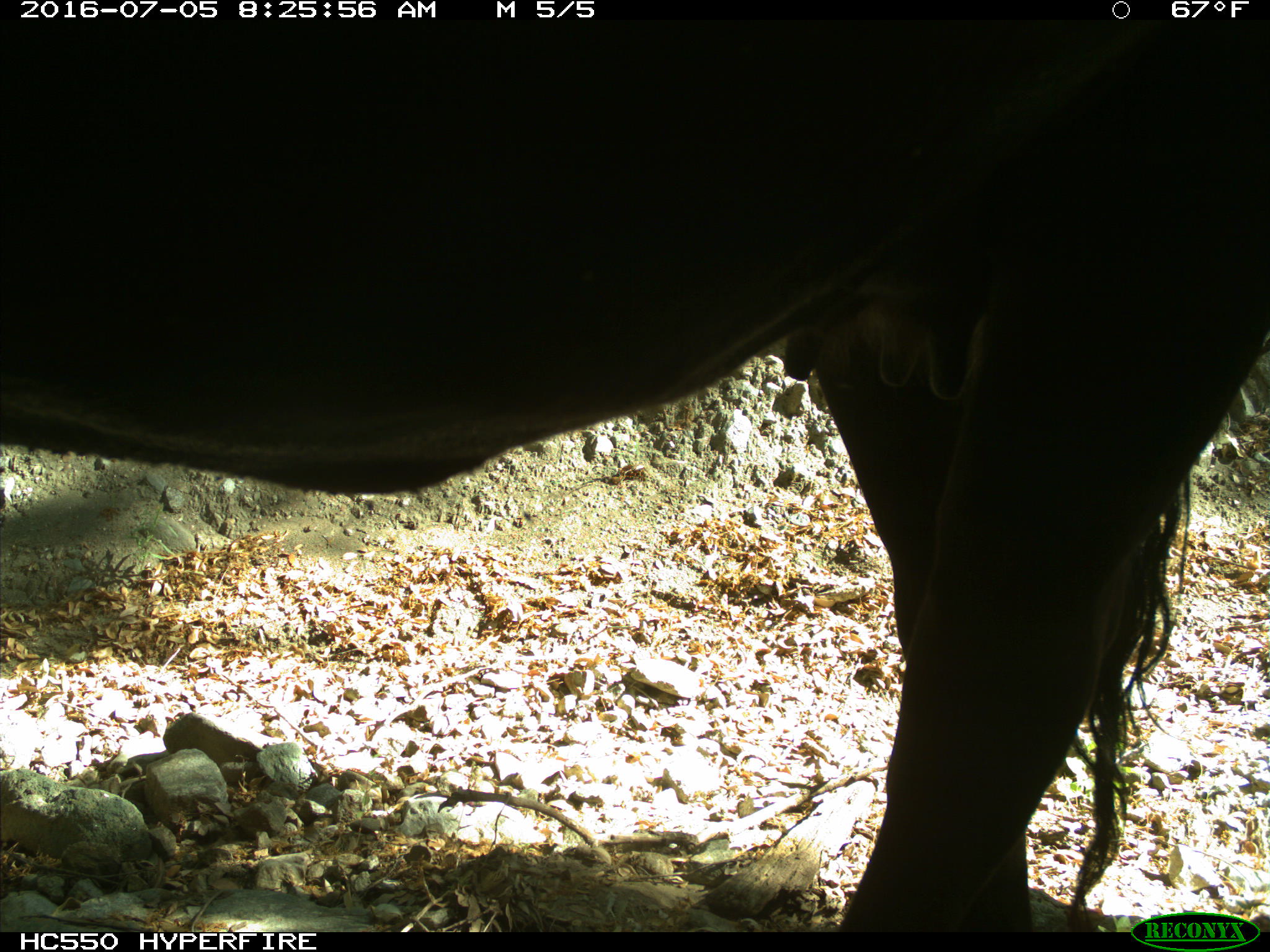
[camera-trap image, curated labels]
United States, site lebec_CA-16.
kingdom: Animalia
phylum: Chordata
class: Mammalia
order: Artiodactyla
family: Bovidae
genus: Bos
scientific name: Bos taurus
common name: domestic cow